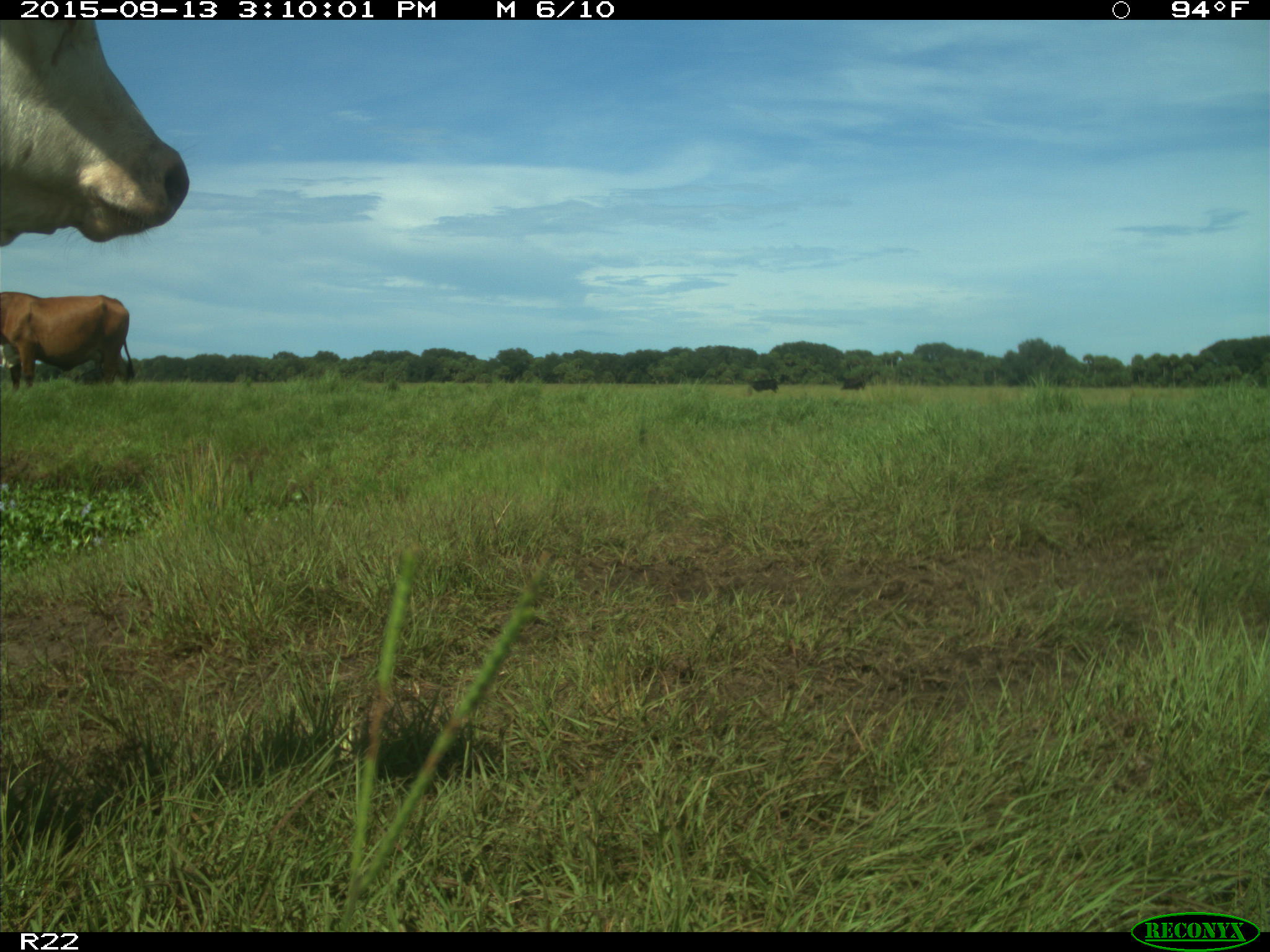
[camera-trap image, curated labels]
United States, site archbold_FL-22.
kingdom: Animalia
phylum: Chordata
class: Mammalia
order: Artiodactyla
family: Bovidae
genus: Bos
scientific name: Bos taurus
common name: domestic cow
Bos taurus (domestic cow).